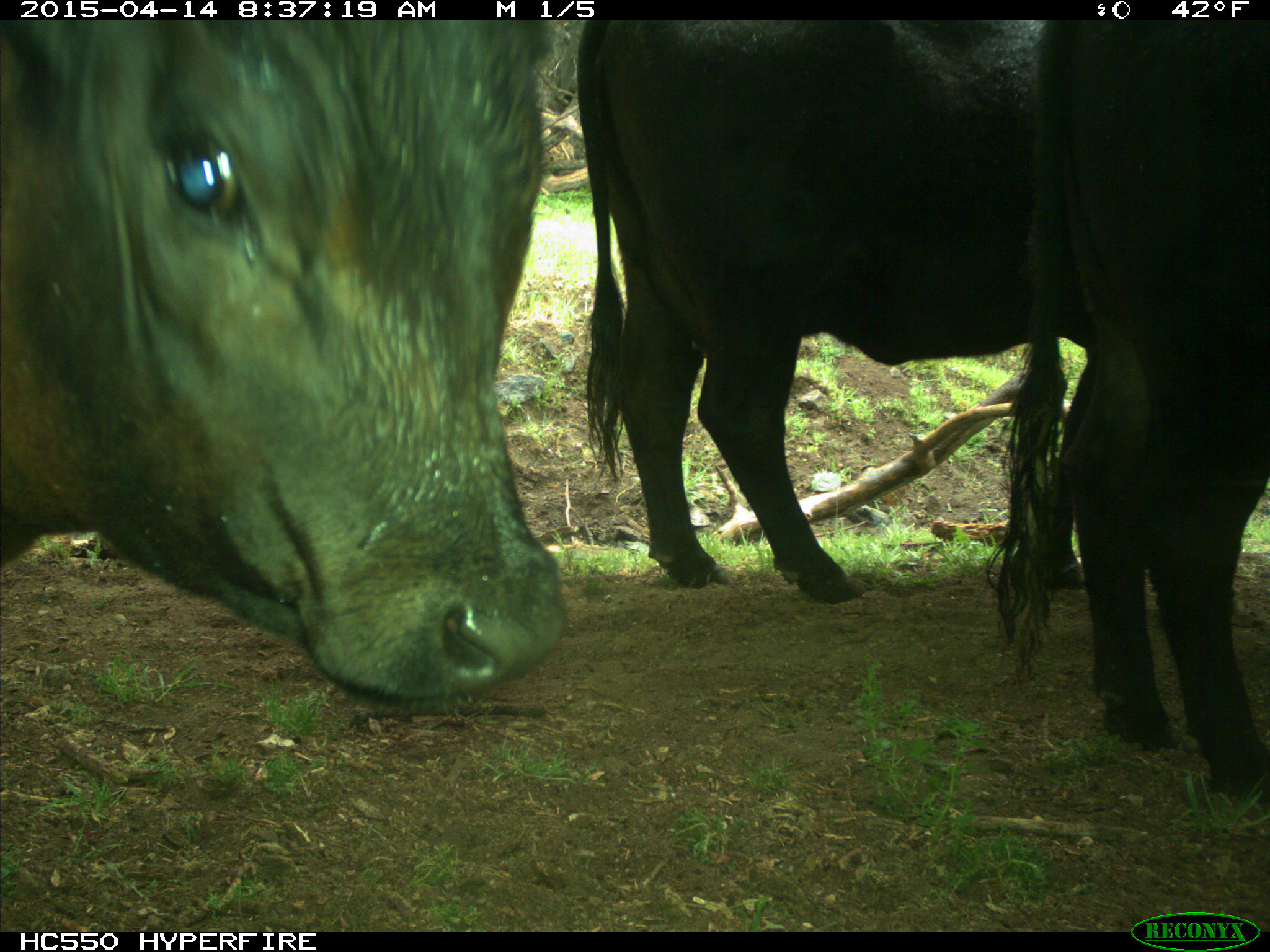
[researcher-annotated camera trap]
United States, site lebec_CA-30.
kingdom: Animalia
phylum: Chordata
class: Mammalia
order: Artiodactyla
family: Bovidae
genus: Bos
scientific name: Bos taurus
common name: domestic cow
Bos taurus (domestic cow).